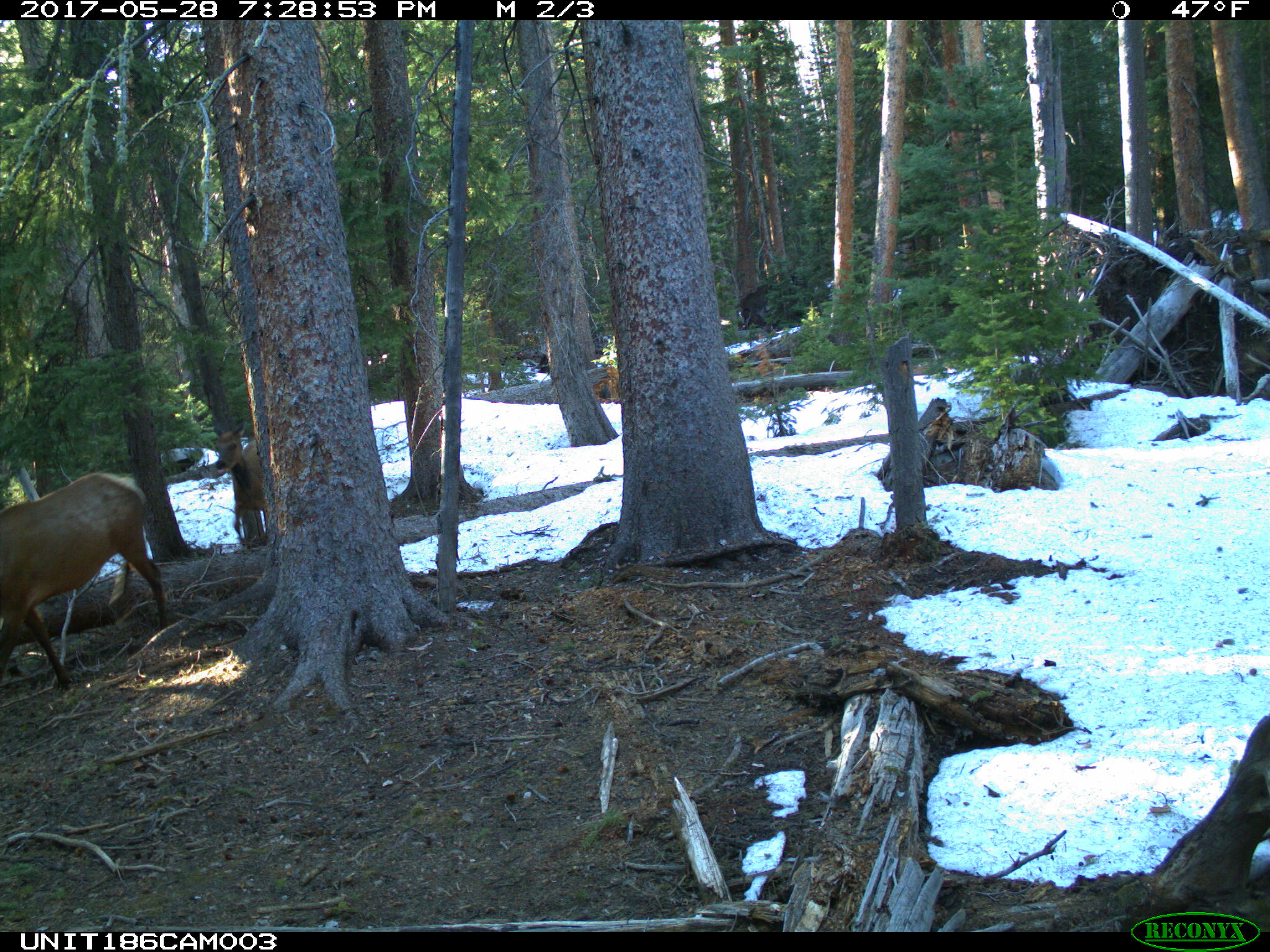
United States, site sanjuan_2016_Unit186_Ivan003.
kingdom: Animalia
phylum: Chordata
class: Mammalia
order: Artiodactyla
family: Cervidae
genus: Cervus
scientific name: Cervus elaphus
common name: red deer